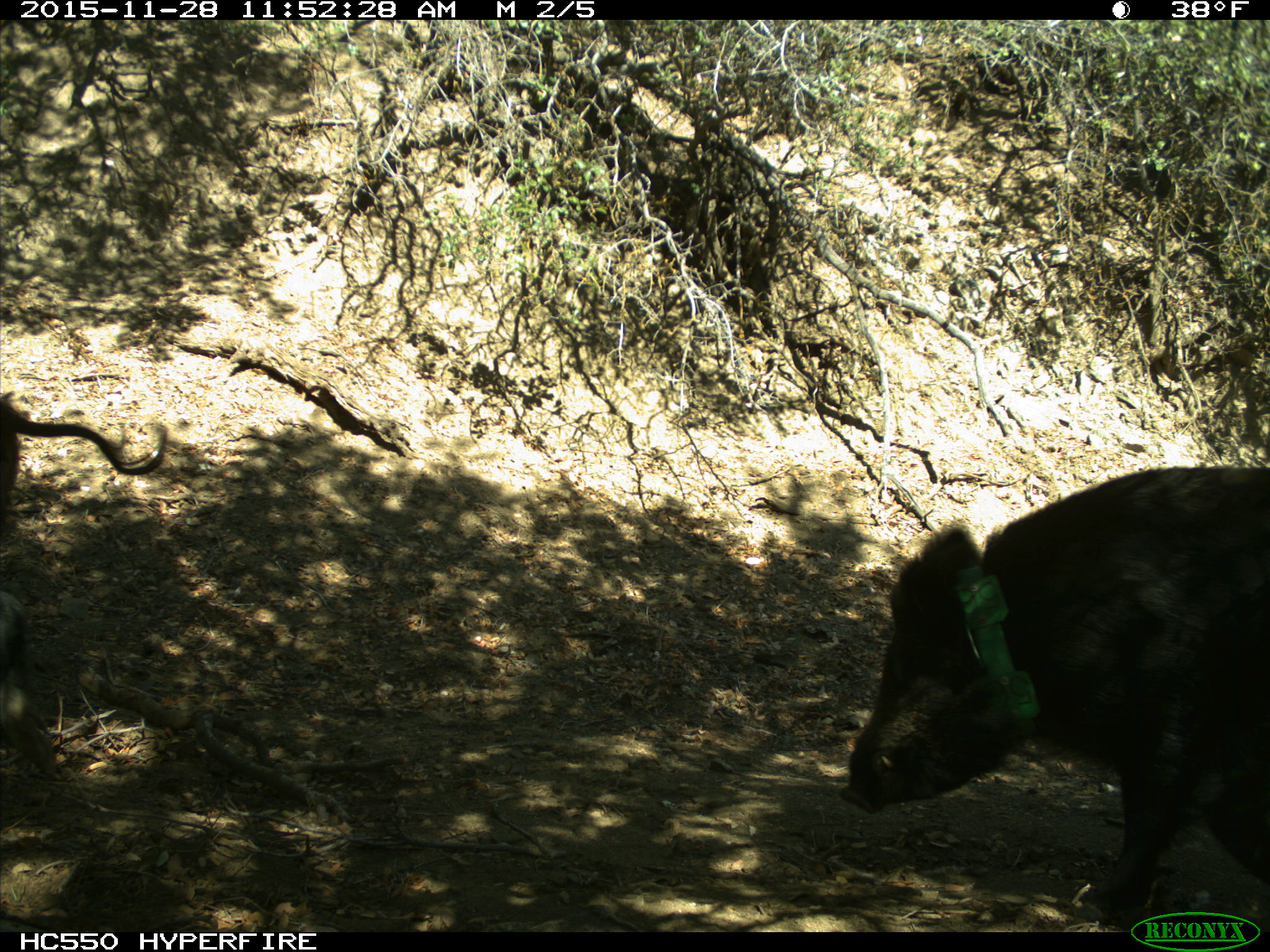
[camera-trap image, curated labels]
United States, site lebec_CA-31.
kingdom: Animalia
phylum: Chordata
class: Mammalia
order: Artiodactyla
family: Suidae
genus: Sus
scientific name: Sus scrofa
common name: wild boar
Sus scrofa (wild boar).